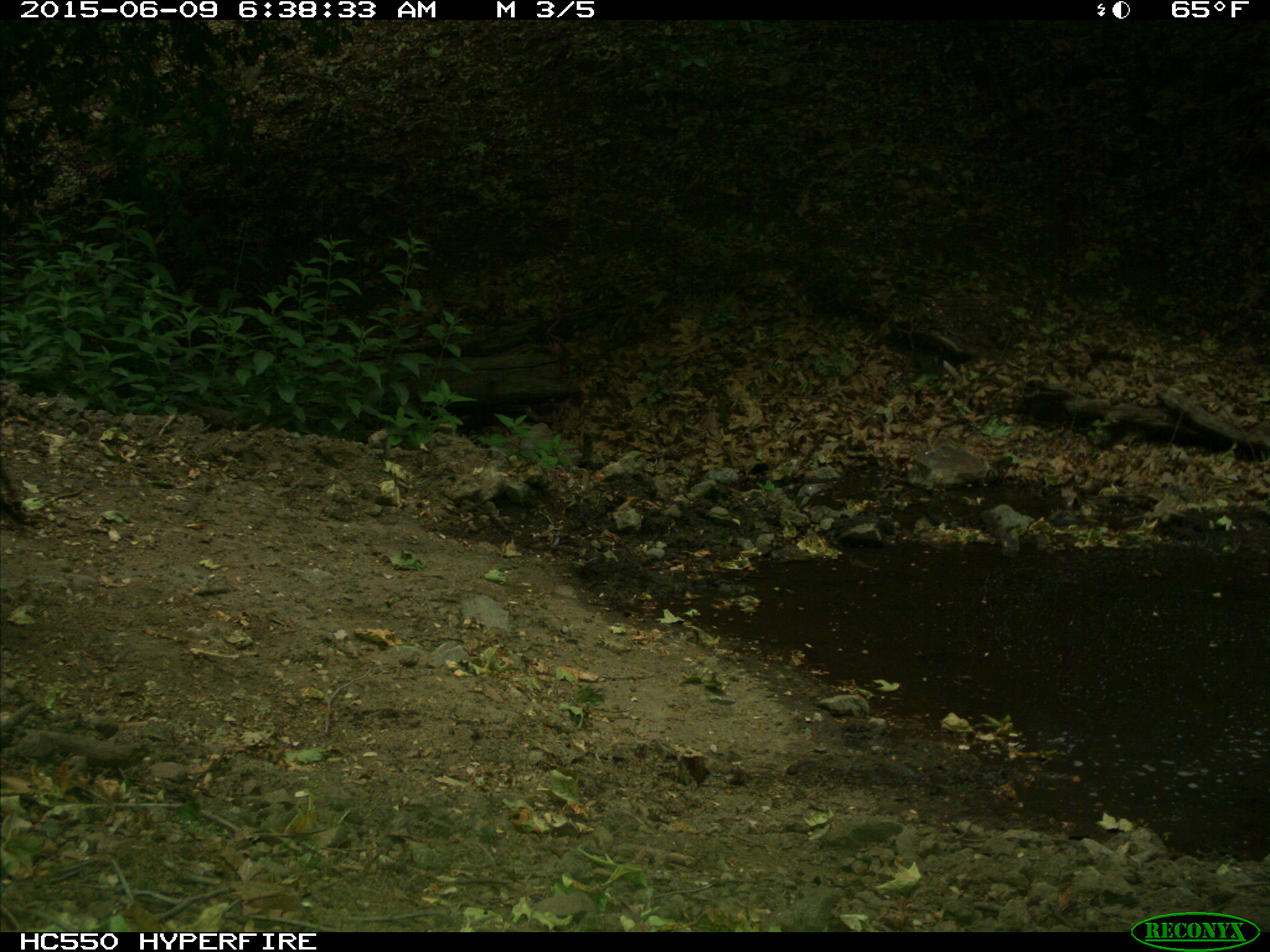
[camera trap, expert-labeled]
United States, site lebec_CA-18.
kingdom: Animalia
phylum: Chordata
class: Mammalia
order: Artiodactyla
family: Bovidae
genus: Bos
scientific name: Bos taurus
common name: domestic cow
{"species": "Bos taurus (domestic cow)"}